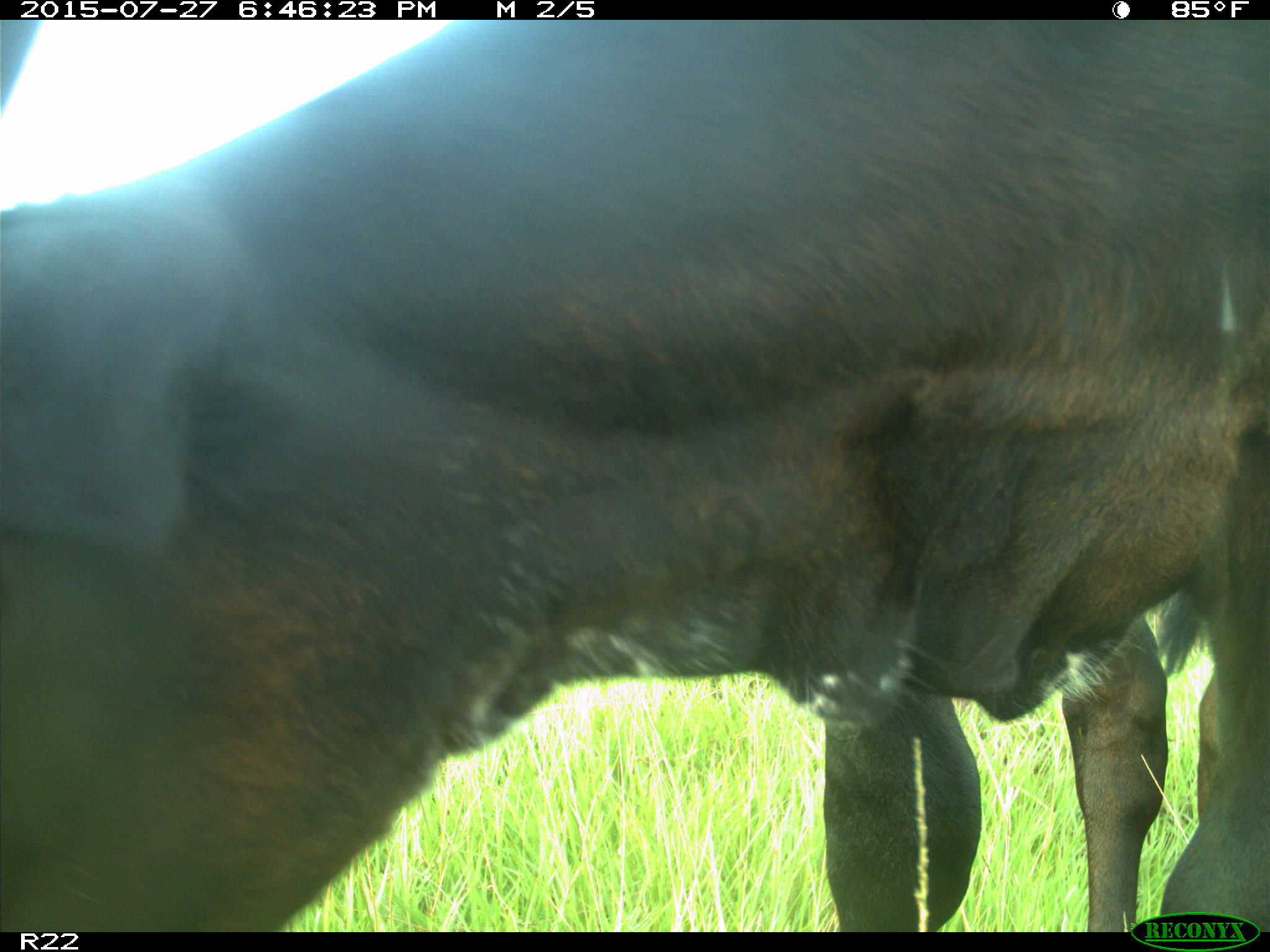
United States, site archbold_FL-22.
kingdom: Animalia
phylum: Chordata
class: Mammalia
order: Artiodactyla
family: Bovidae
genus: Bos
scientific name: Bos taurus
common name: domestic cow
Bos taurus (domestic cow).